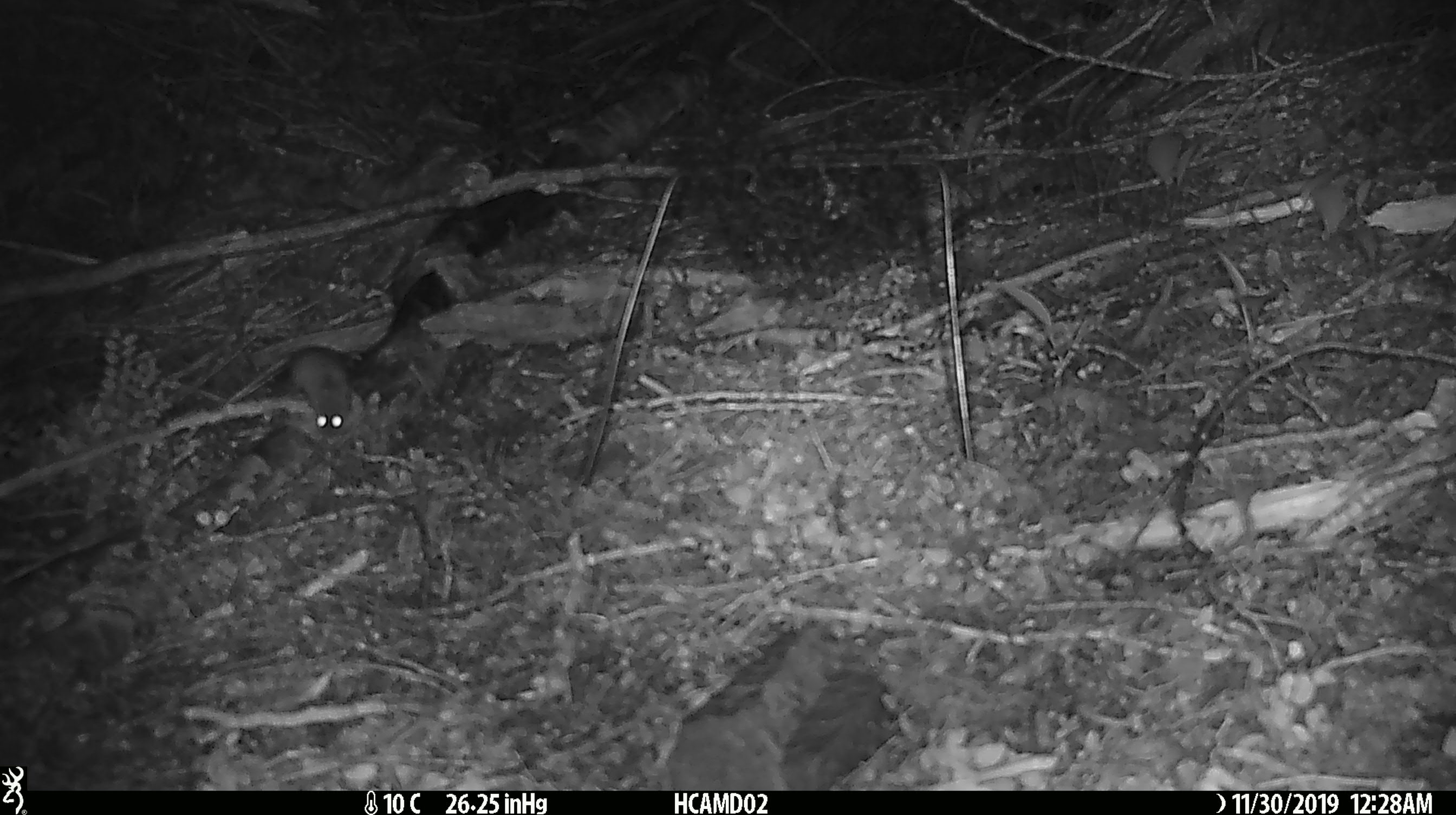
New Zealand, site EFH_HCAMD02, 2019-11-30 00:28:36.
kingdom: Animalia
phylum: Chordata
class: Mammalia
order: Rodentia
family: Muridae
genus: Mus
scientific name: Mus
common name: mouse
Mouse (Mus).